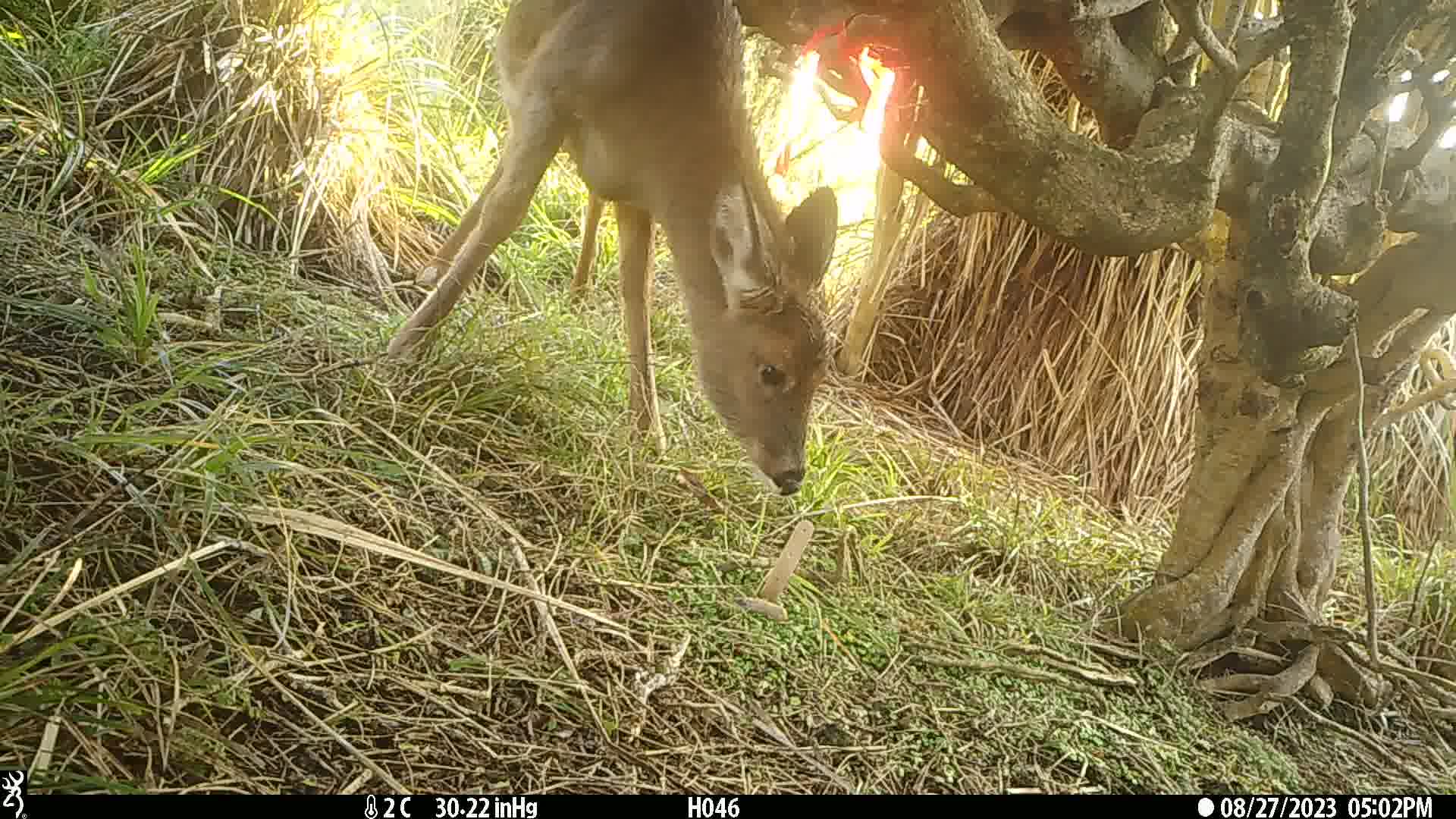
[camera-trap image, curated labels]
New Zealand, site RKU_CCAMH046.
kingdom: Animalia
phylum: Chordata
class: Mammalia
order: Artiodactyla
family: Cervidae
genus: Odocoileus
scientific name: Odocoileus virginianus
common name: white-tailed deer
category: white tailed deer